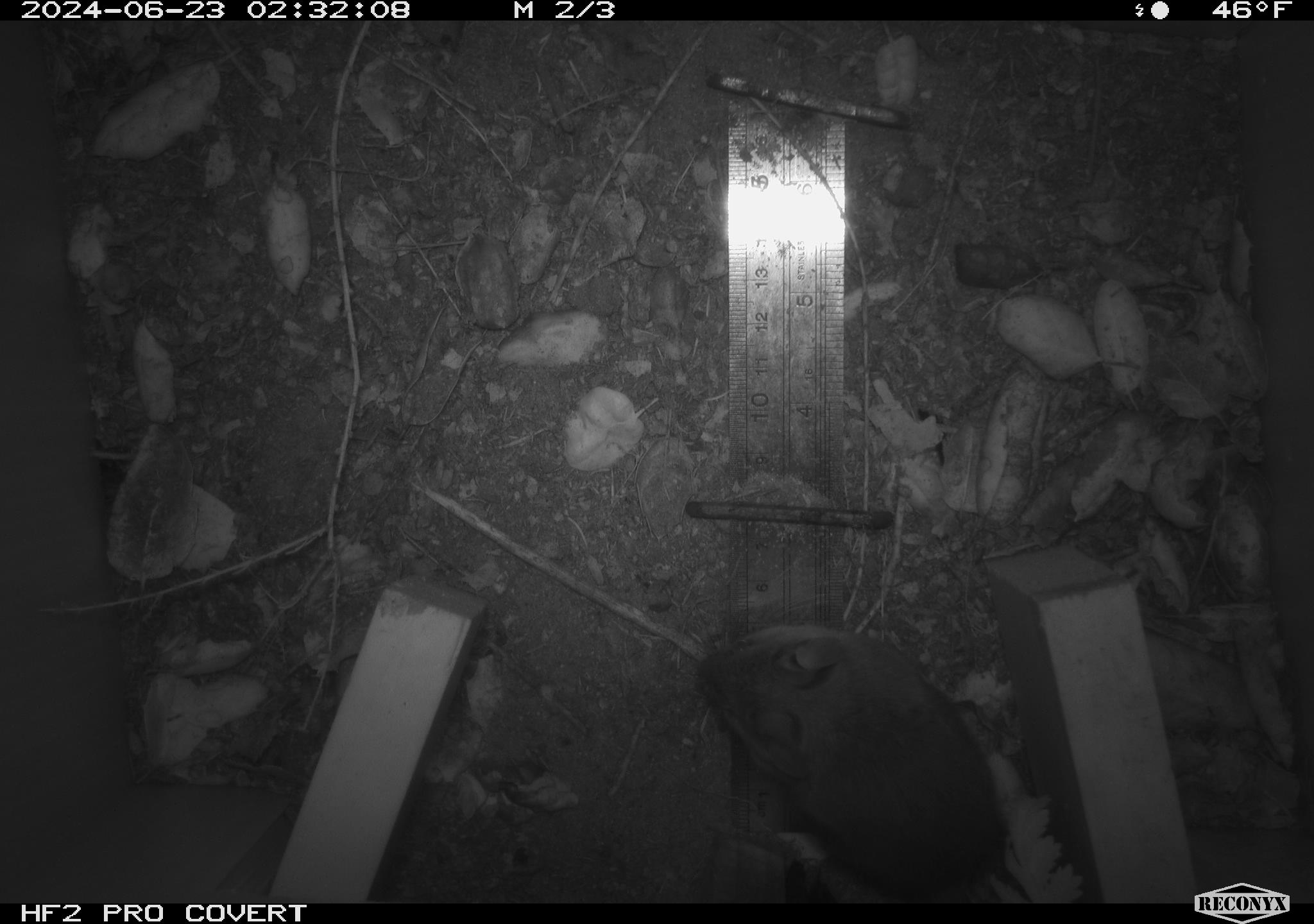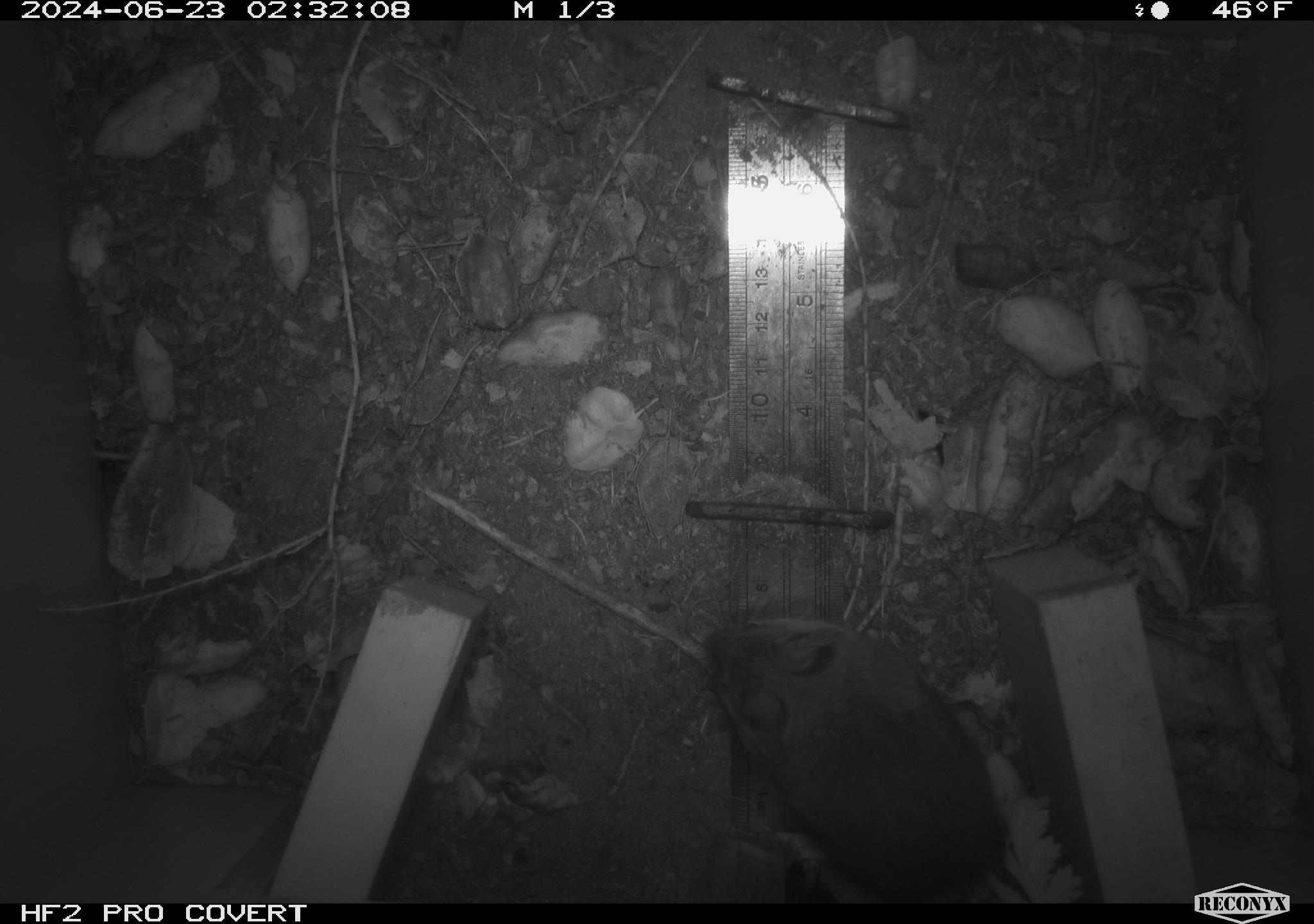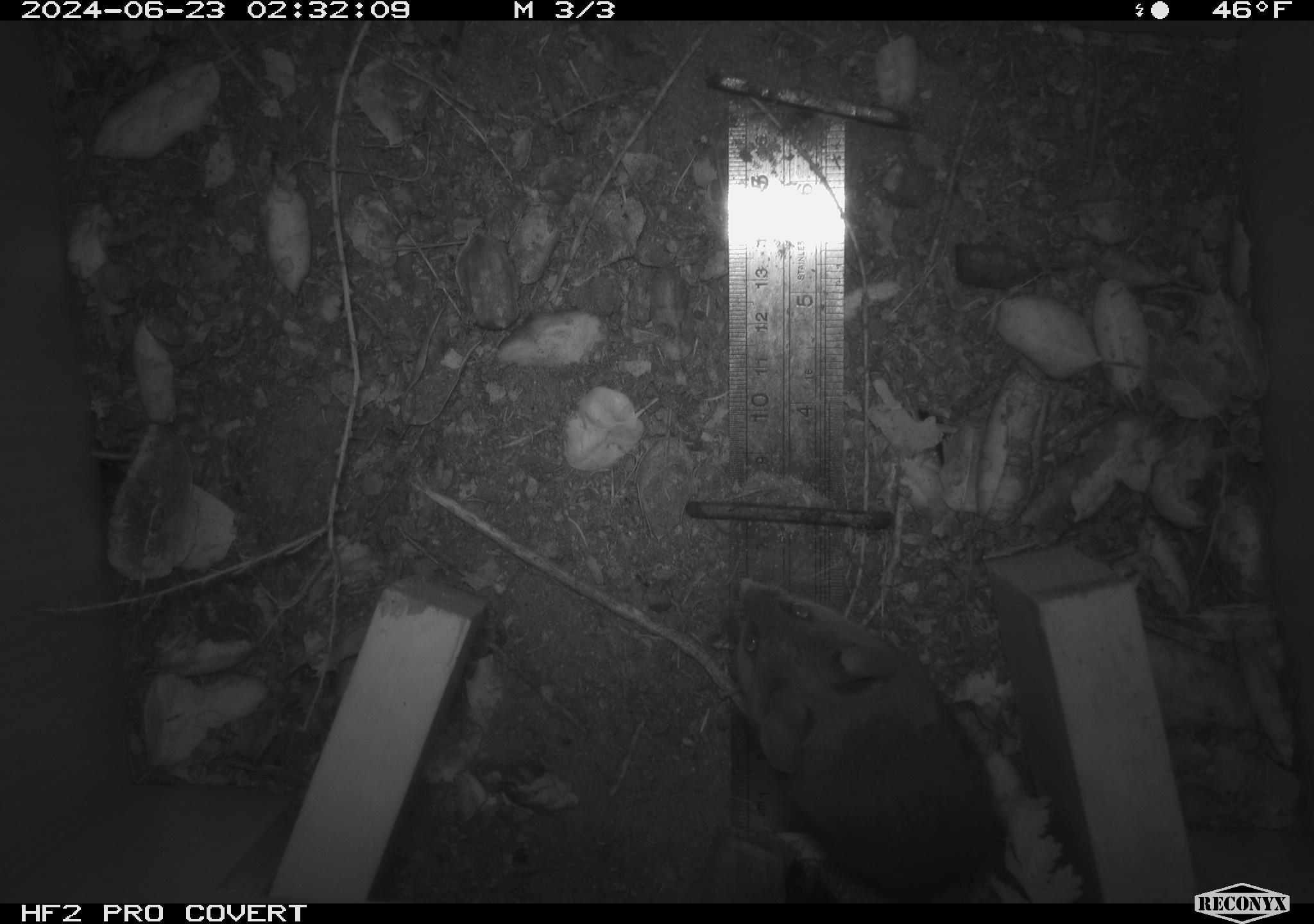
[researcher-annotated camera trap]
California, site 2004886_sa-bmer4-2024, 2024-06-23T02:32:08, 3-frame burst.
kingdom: Animalia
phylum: Chordata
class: Mammalia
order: Rodentia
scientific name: Rodentia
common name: woodrat or rat or mouse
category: woodrat or rat or mouse species